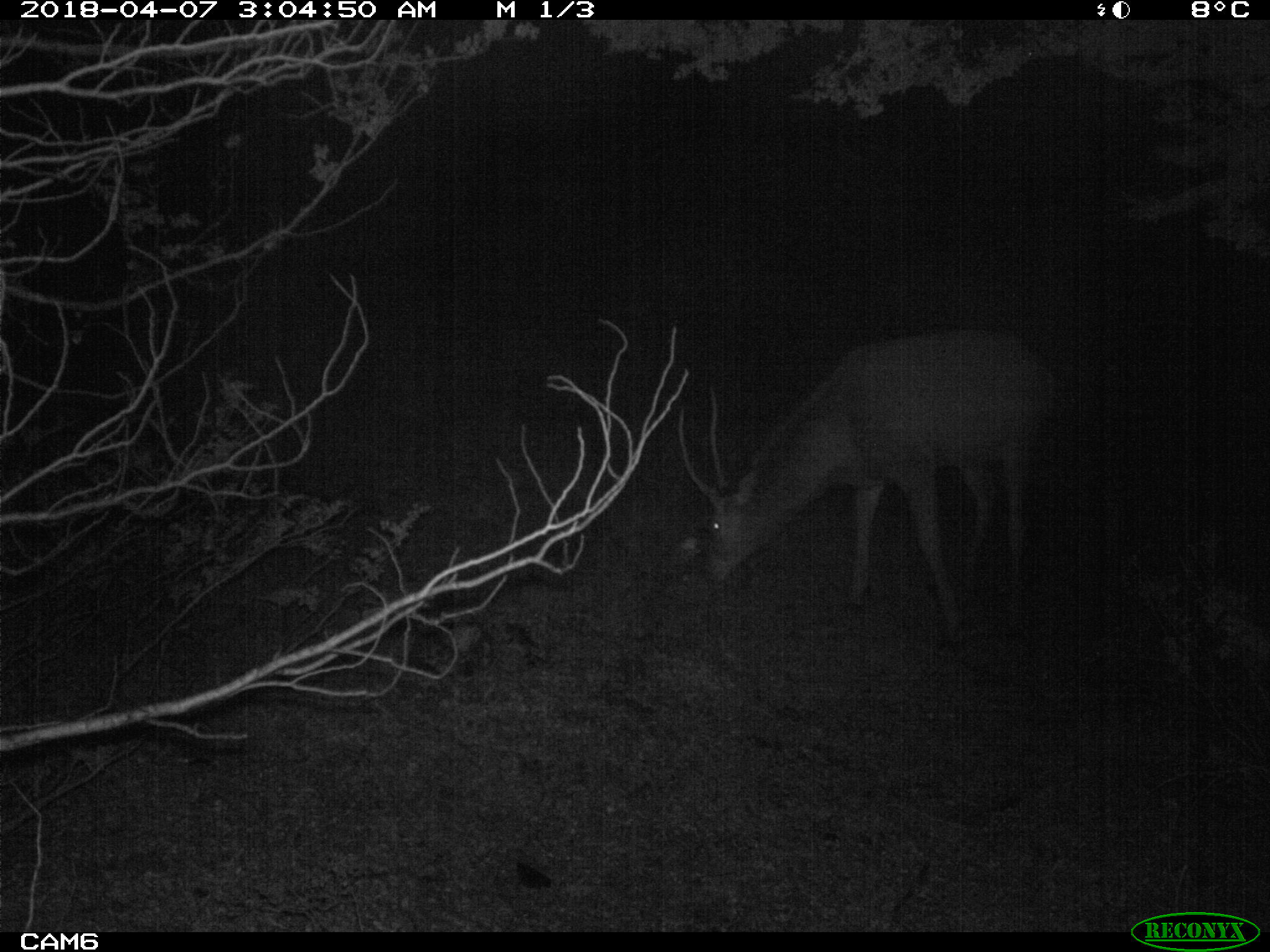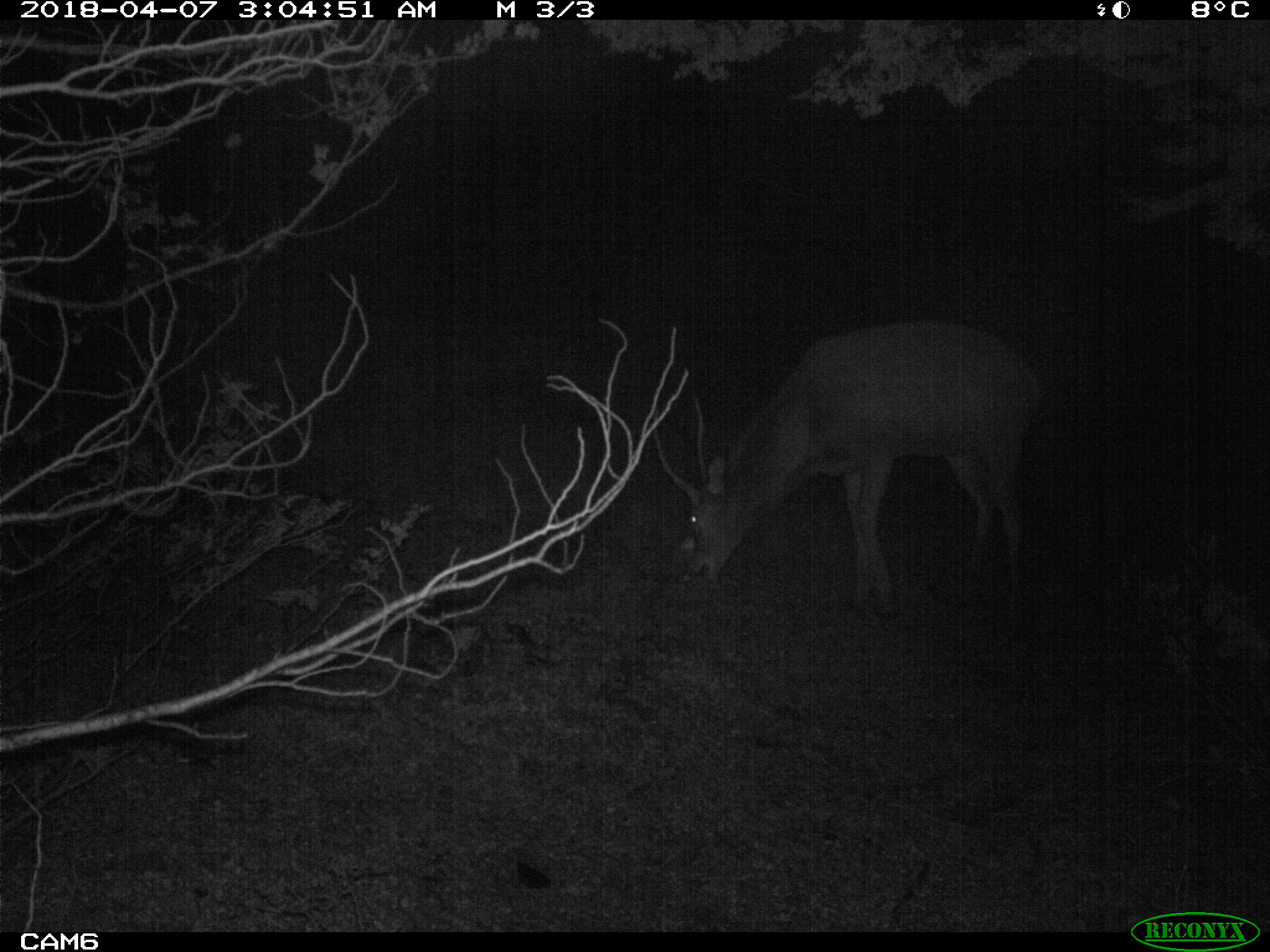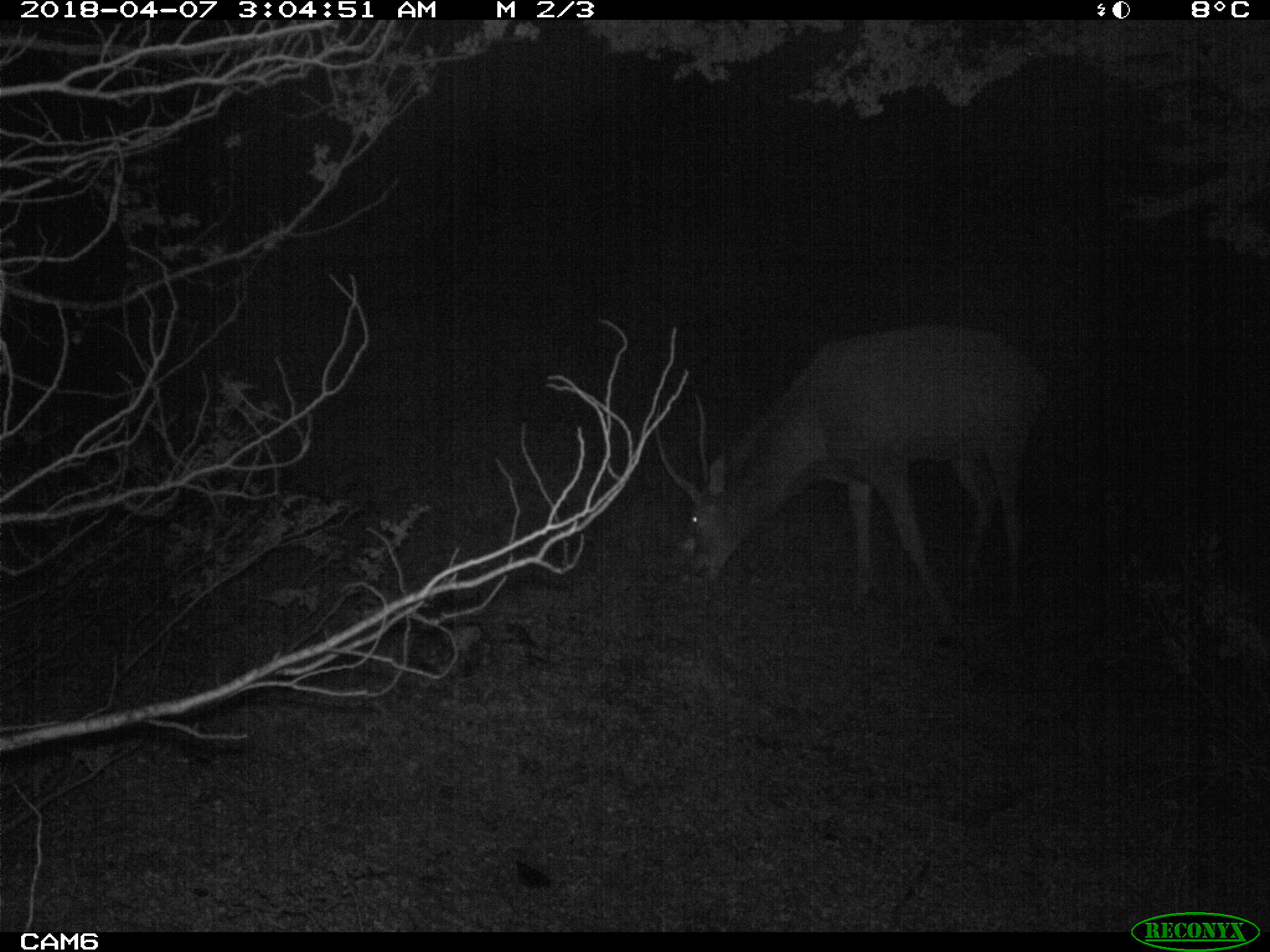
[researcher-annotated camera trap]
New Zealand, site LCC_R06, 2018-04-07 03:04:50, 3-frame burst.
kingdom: Animalia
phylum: Chordata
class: Mammalia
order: Artiodactyla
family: Cervidae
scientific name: Cervidae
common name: deer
Deer (Cervidae).